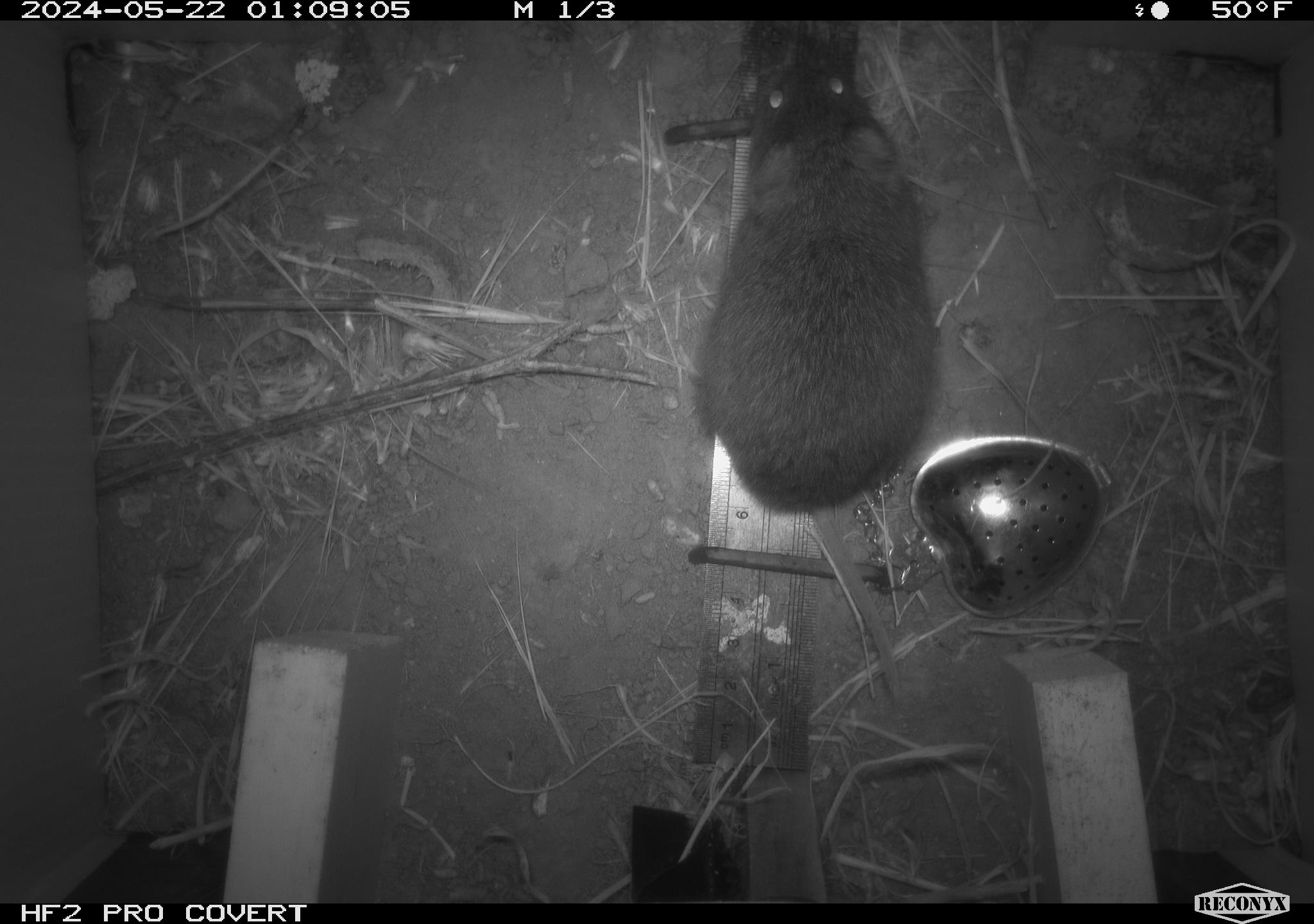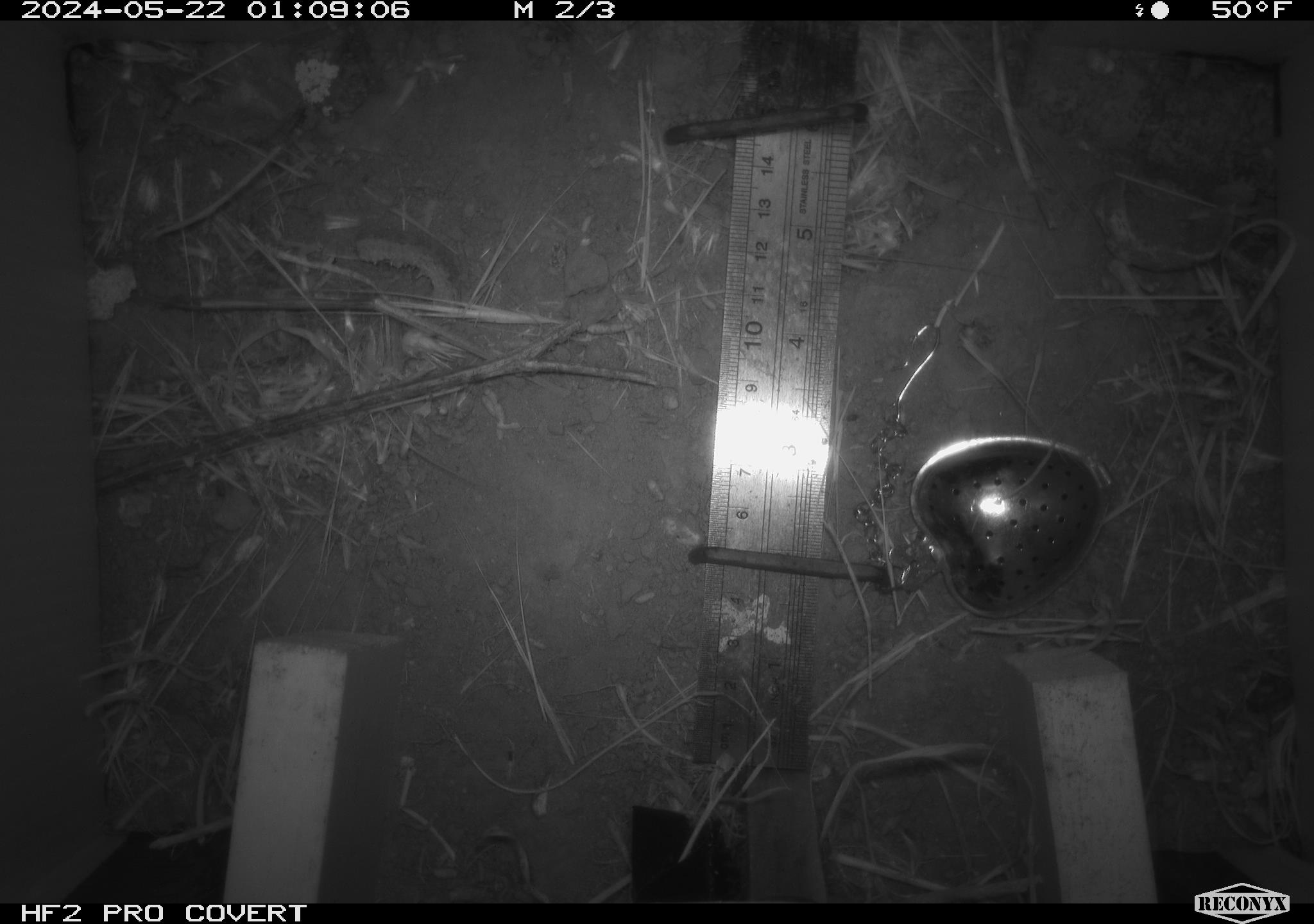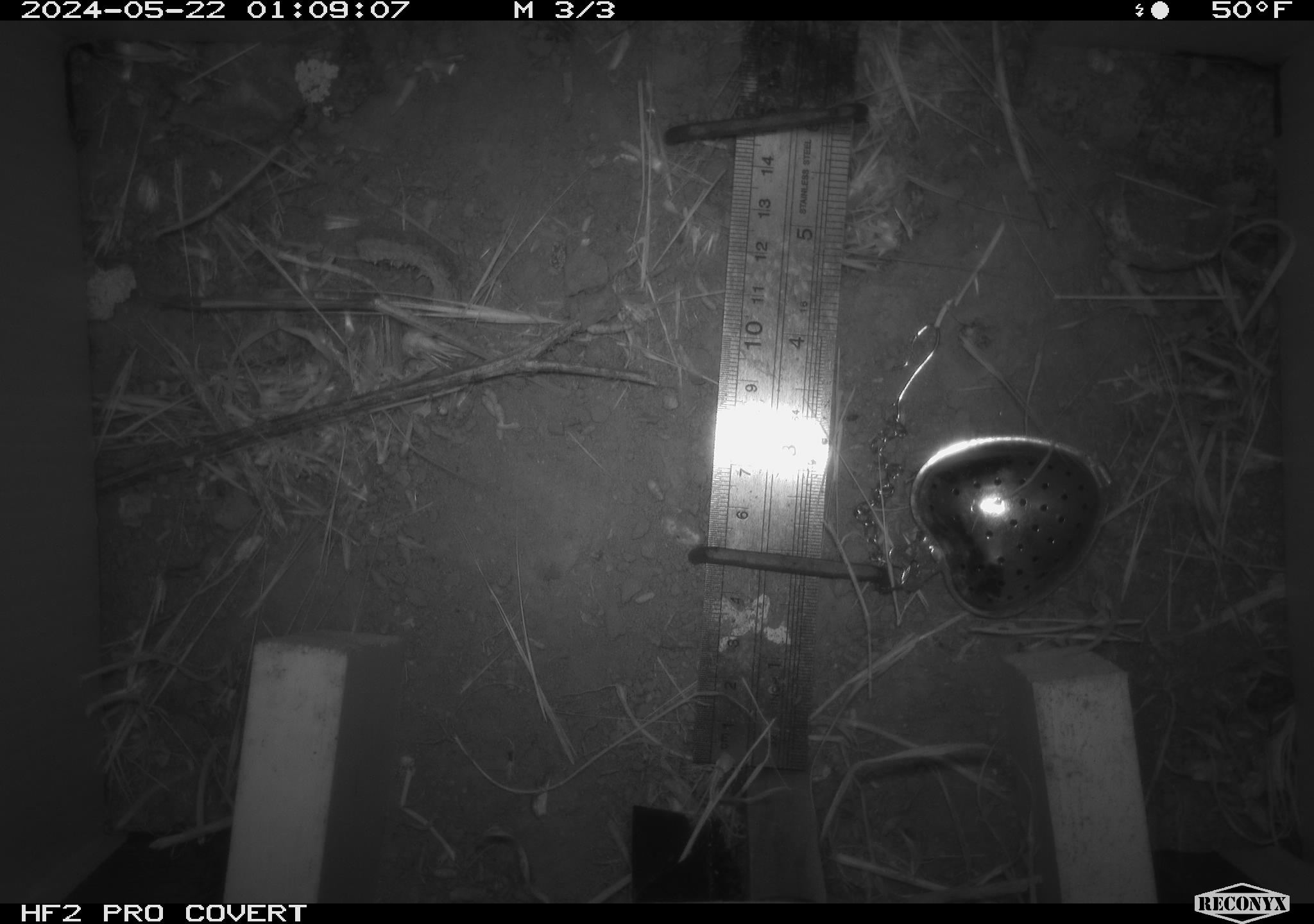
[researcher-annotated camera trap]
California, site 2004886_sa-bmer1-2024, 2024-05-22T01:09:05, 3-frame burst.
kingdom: Animalia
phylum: Chordata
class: Mammalia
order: Rodentia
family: Cricetidae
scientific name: Arvicolinae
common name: voles, lemmings, and muskrats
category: arvicolinae subfamily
Arvicolinae subfamily (voles, lemmings, and muskrats) (Arvicolinae).